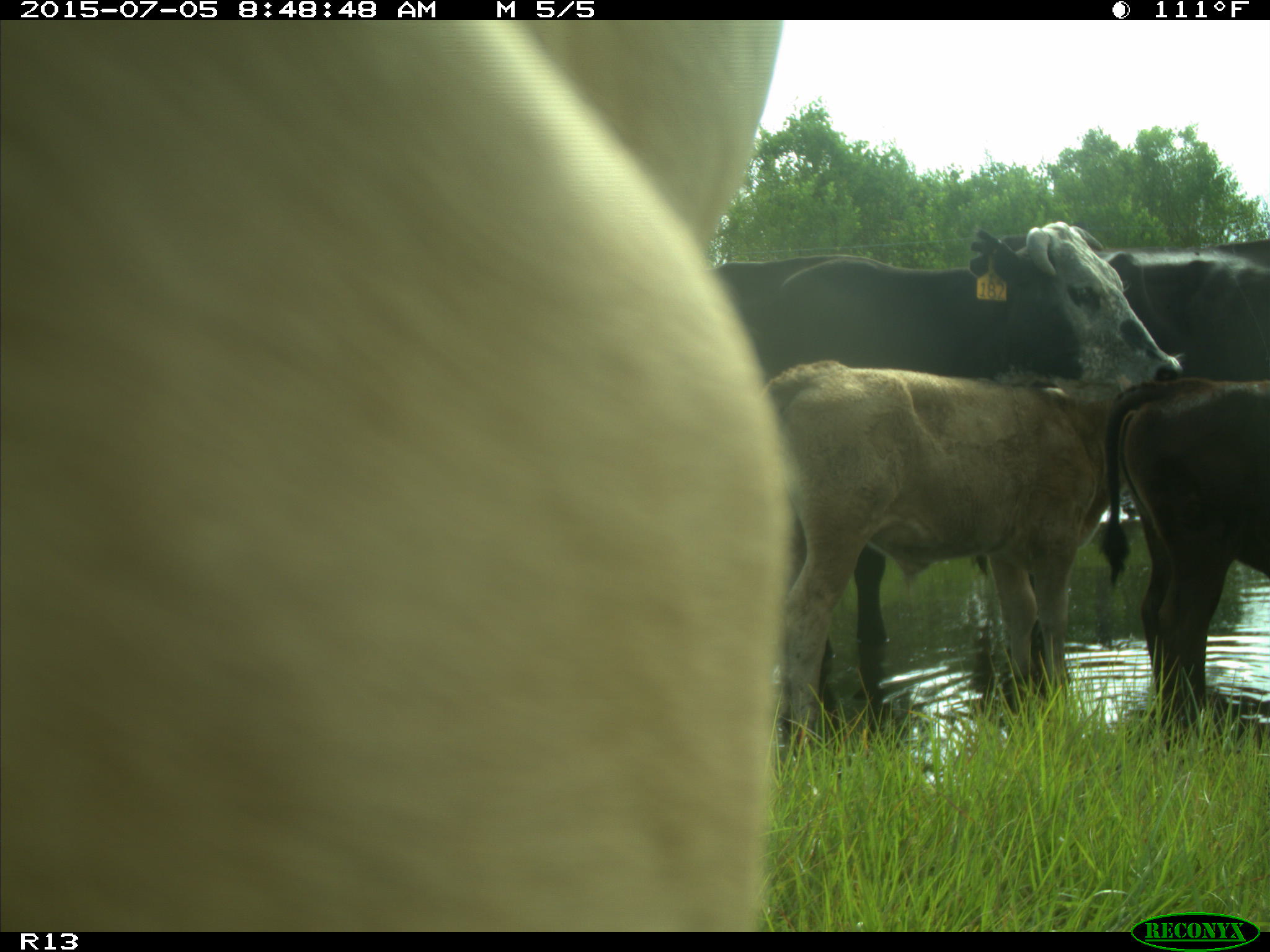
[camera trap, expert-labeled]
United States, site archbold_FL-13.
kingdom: Animalia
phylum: Chordata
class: Mammalia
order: Artiodactyla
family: Bovidae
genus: Bos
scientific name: Bos taurus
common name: domestic cow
Bos taurus (domestic cow).